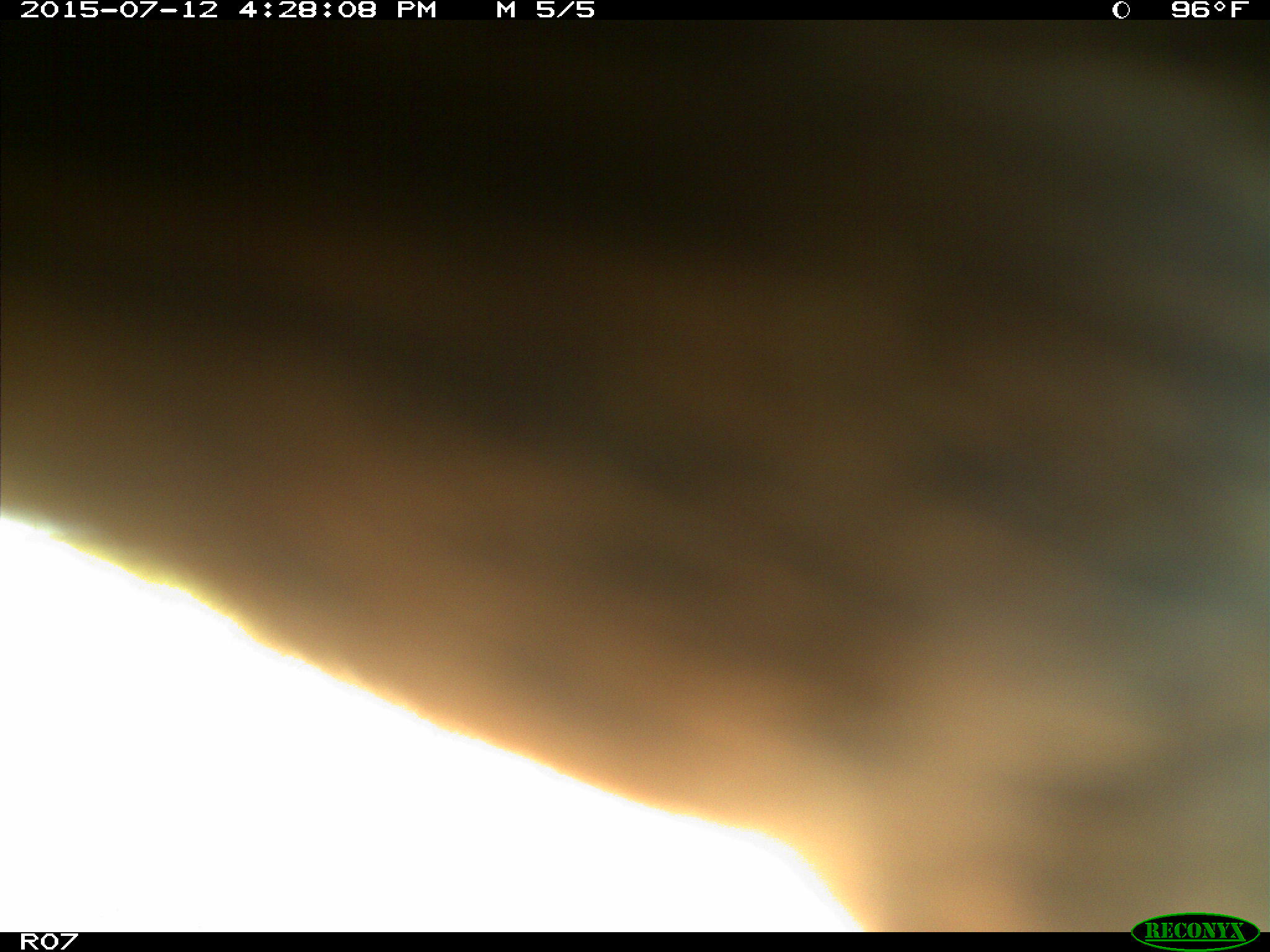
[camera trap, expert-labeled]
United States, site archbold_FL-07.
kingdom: Animalia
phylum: Chordata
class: Mammalia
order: Artiodactyla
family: Bovidae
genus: Bos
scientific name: Bos taurus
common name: domestic cow